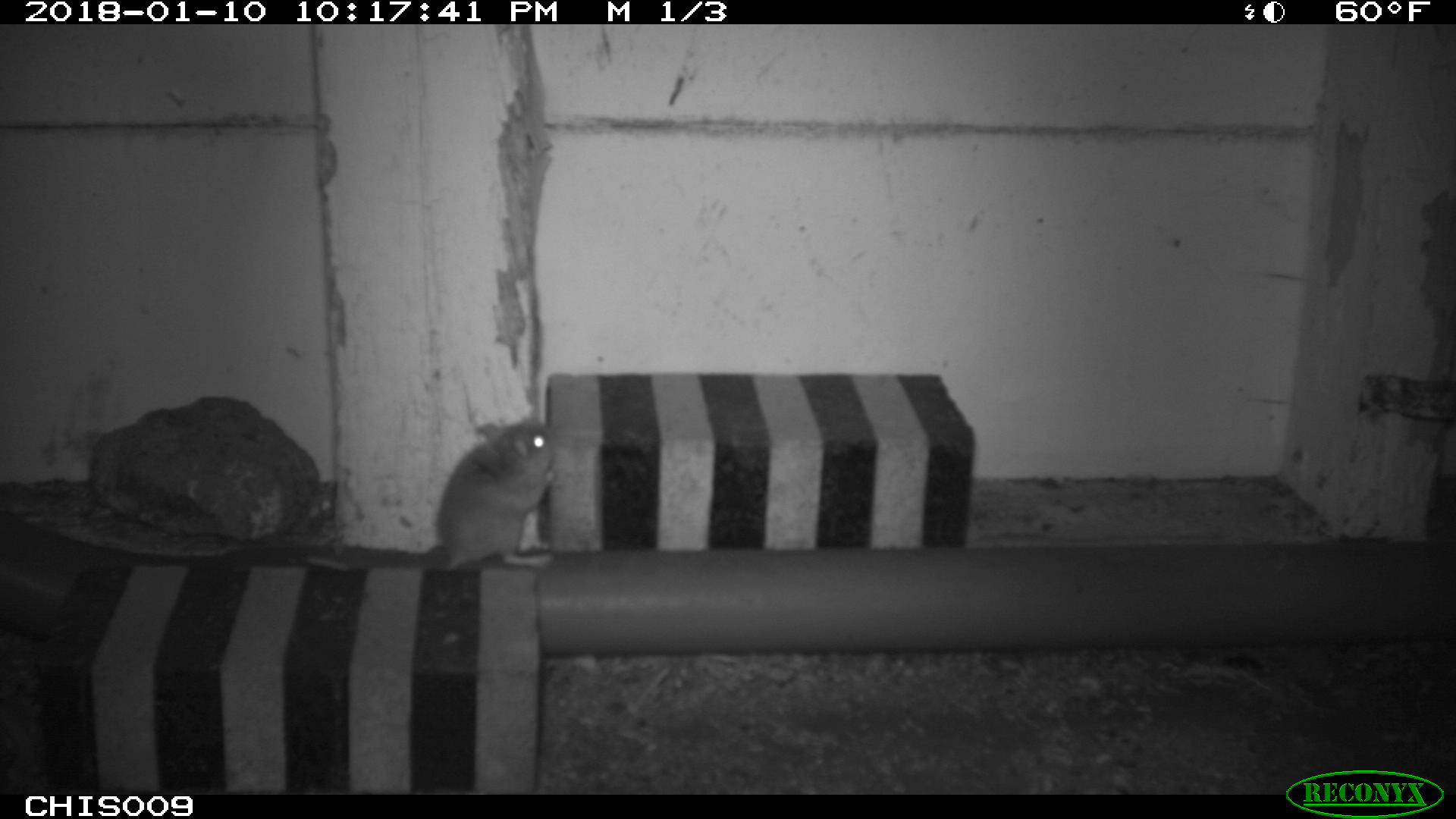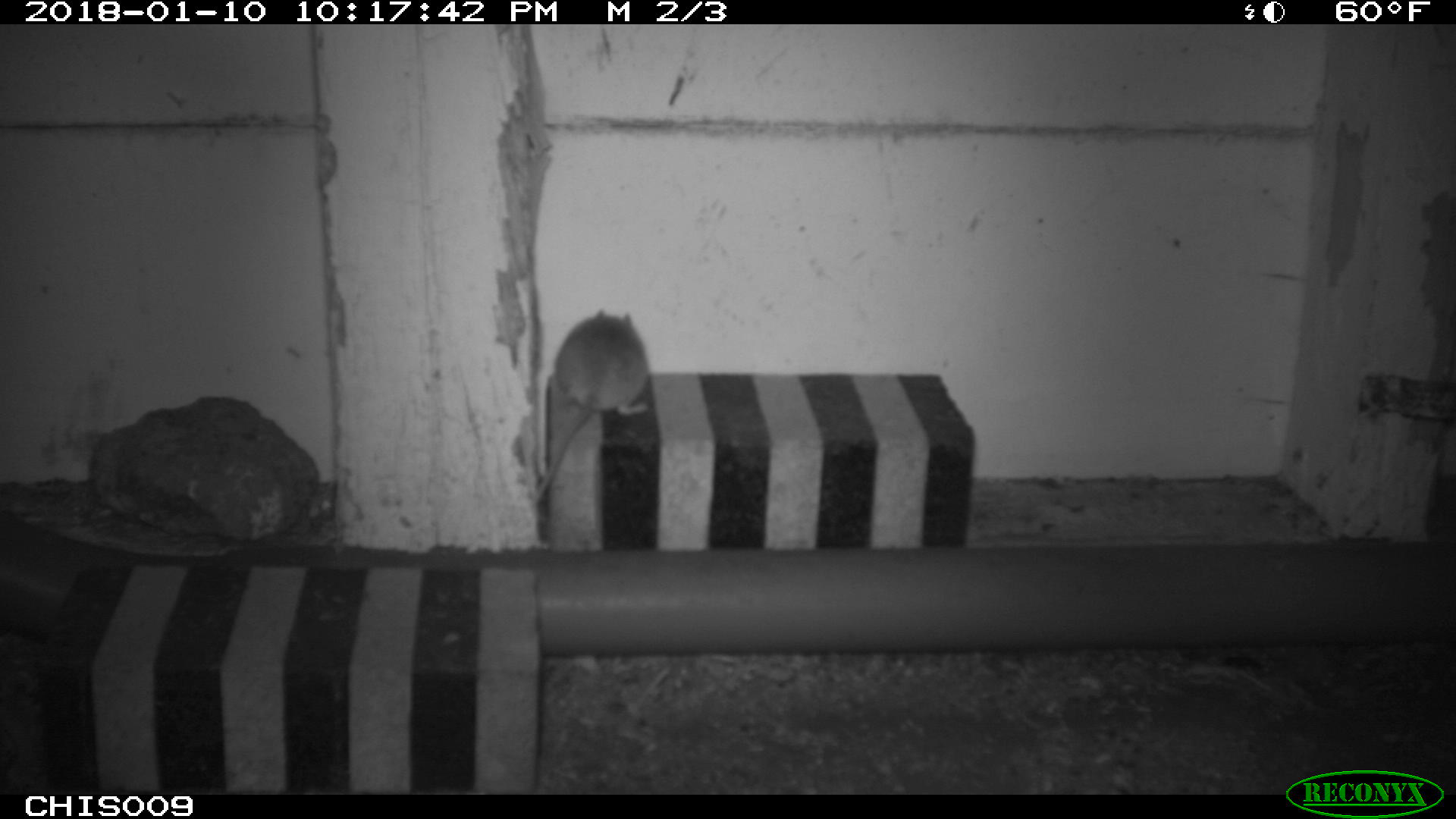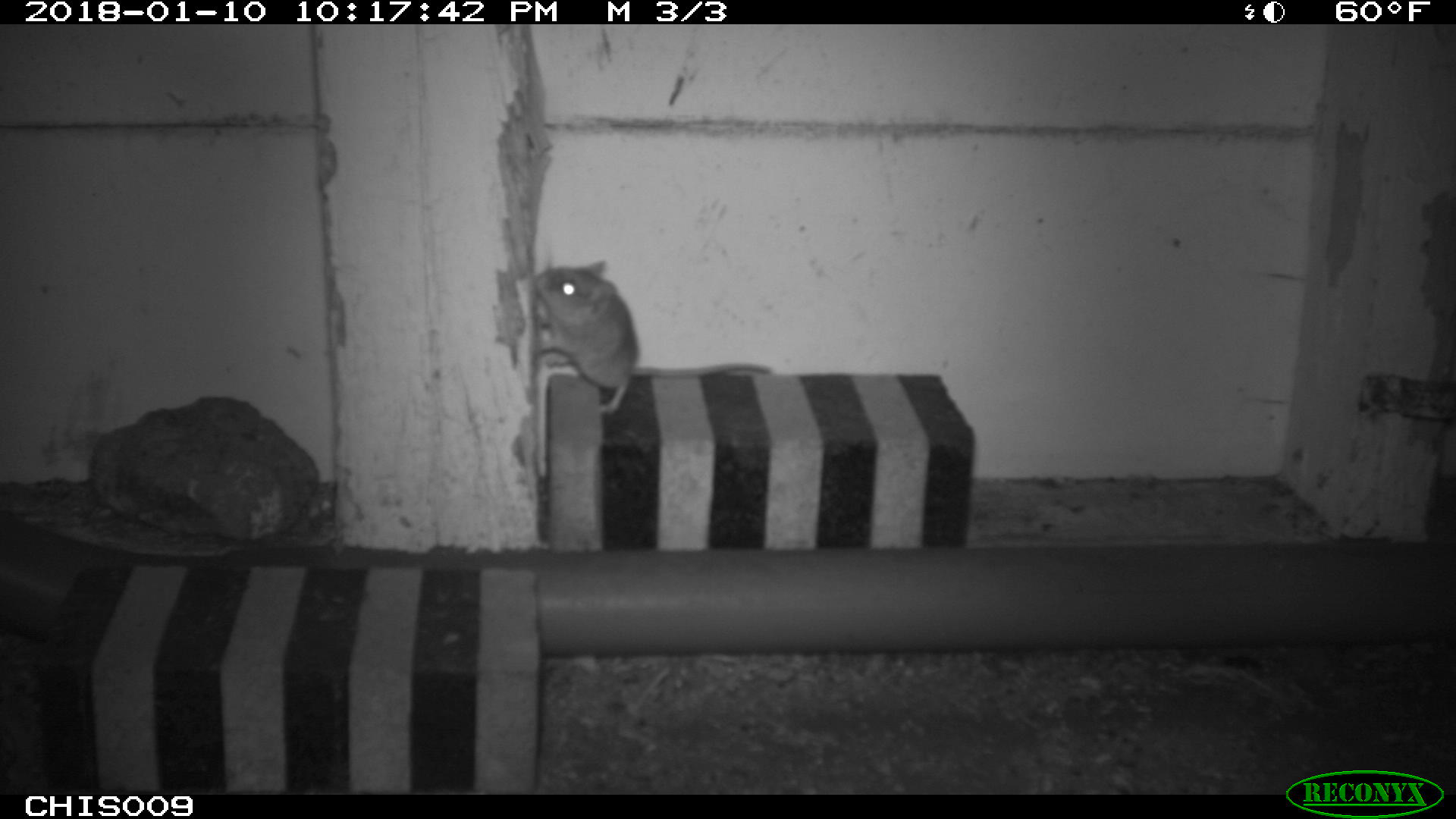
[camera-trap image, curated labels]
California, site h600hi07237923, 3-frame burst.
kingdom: Animalia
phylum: Chordata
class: Mammalia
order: Rodentia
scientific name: Rodentia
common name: rodent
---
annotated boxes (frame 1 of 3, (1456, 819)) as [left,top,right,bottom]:
rodent: [306,420,560,570]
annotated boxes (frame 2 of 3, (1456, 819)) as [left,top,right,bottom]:
rodent: [532,309,647,505]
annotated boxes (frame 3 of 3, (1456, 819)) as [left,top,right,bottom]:
rodent: [530,257,771,413]